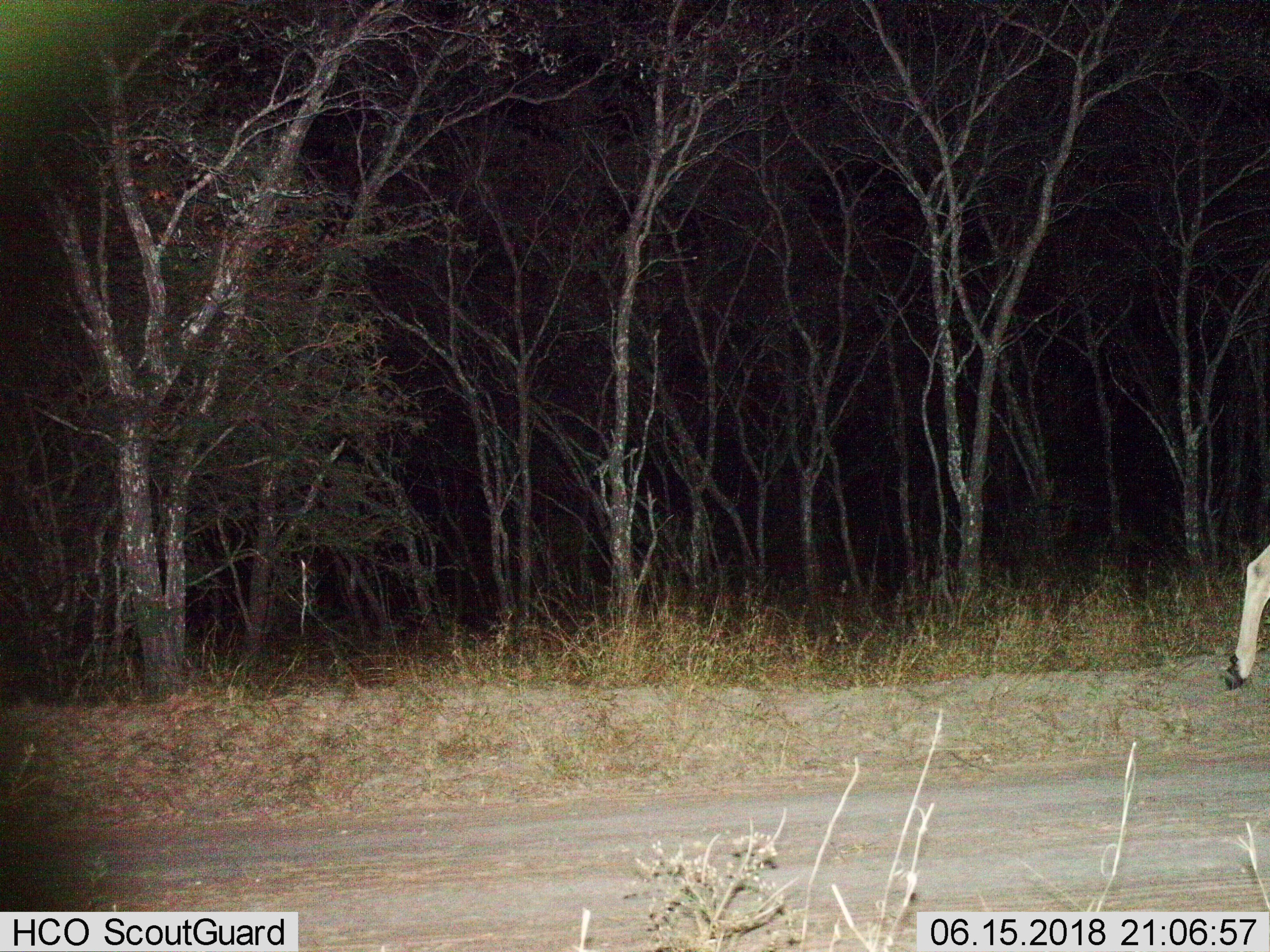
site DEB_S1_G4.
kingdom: Animalia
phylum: Chordata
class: Mammalia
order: Artiodactyla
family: Bovidae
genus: Aepyceros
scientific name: Aepyceros melampus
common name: impala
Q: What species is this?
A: Impala (Aepyceros melampus).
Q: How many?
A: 1.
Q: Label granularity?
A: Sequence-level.